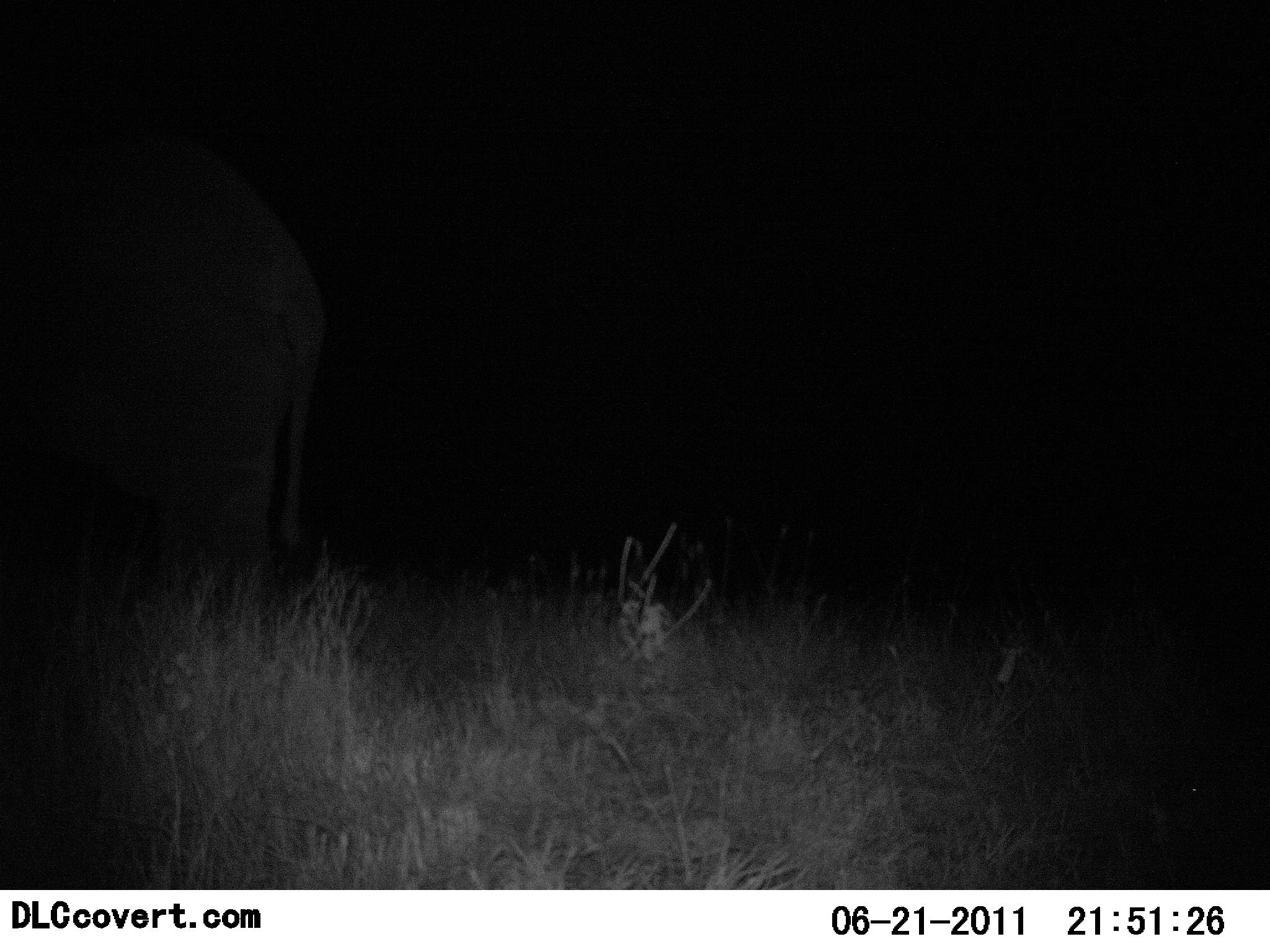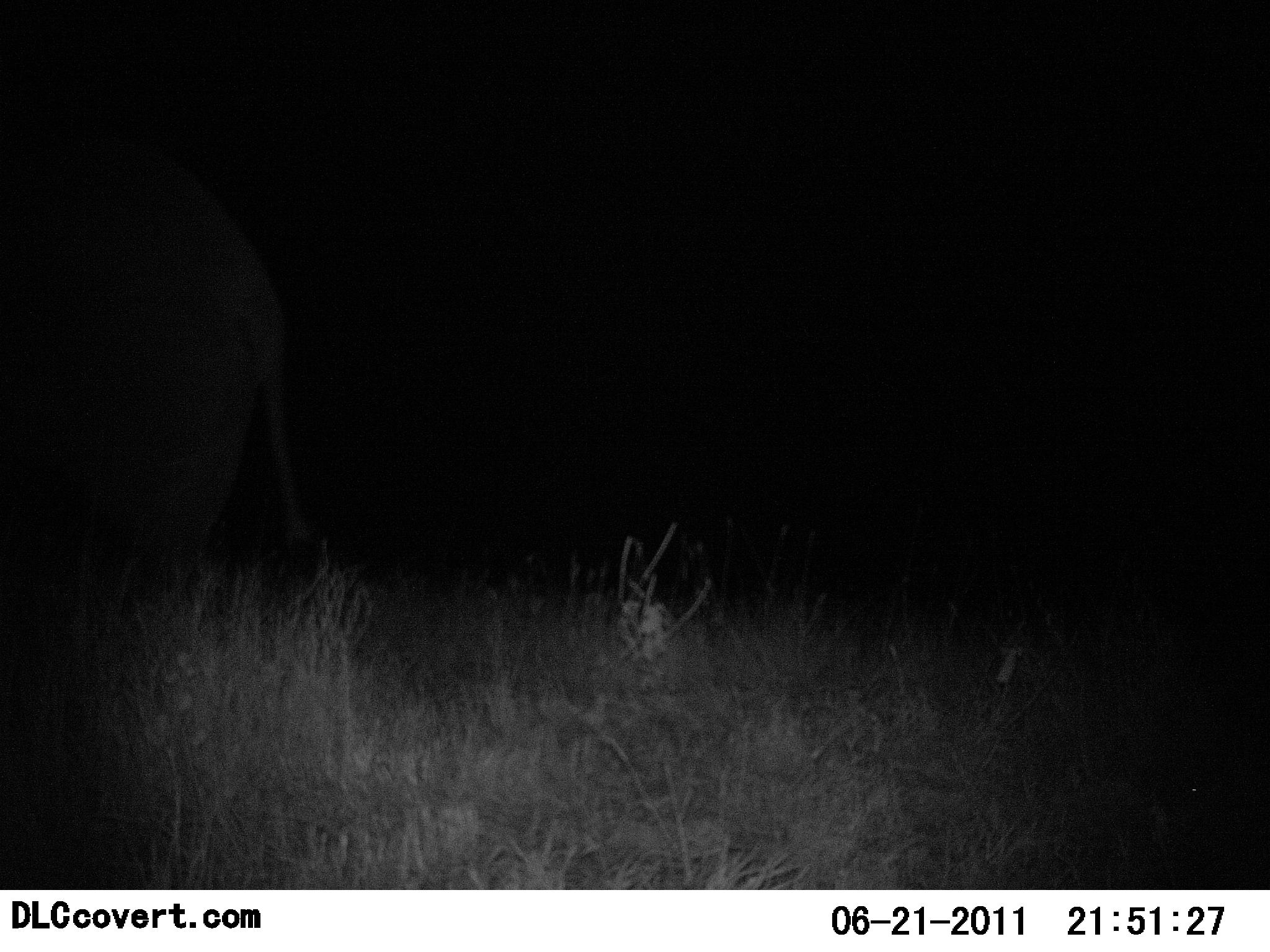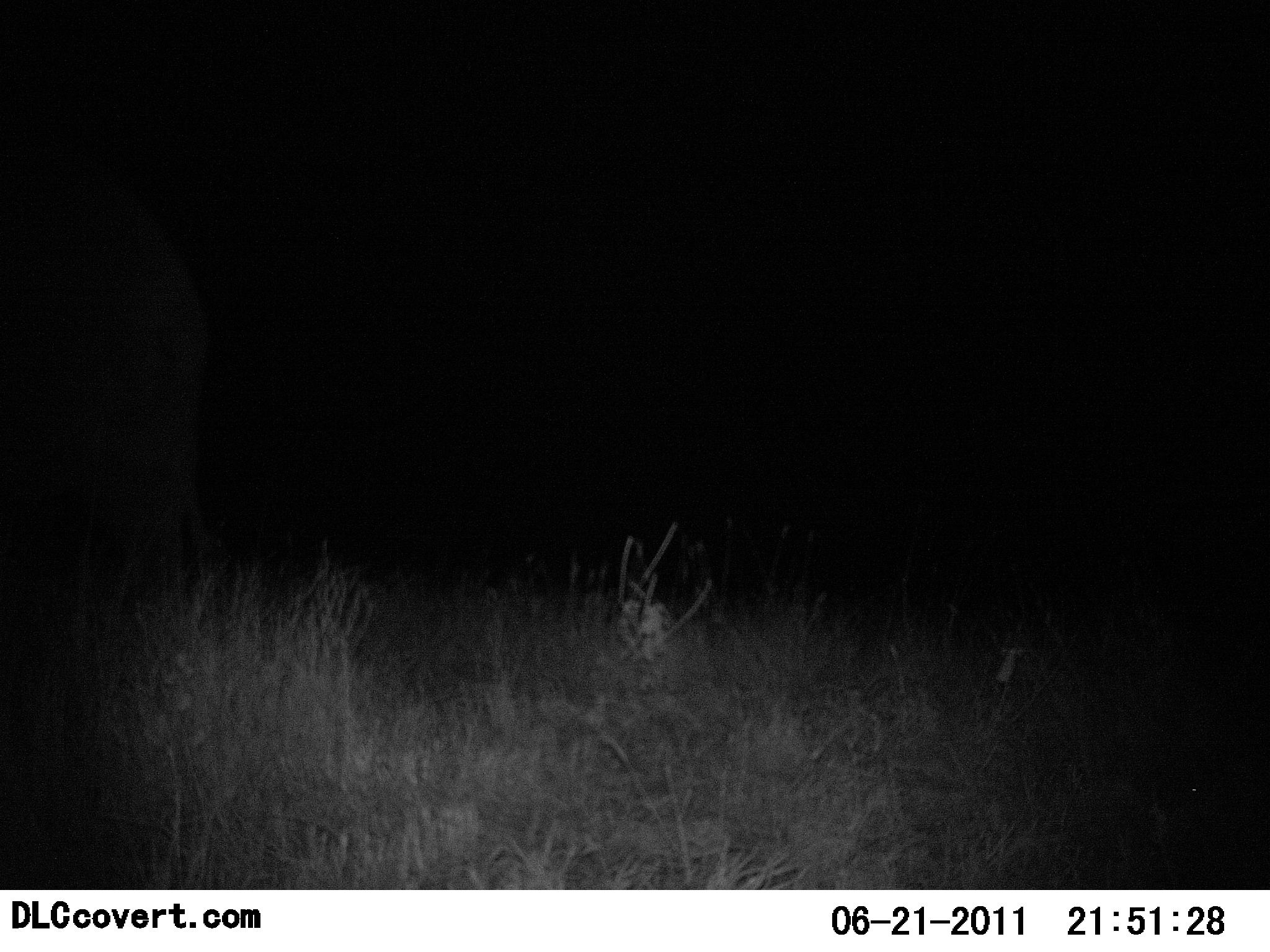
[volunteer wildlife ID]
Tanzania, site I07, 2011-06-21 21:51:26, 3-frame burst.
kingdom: Animalia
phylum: Chordata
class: Mammalia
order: Proboscidea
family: Elephantidae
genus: Loxodonta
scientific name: Loxodonta africana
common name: african bush elephant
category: elephant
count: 1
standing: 8%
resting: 0%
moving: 100%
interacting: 0%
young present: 0%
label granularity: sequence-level